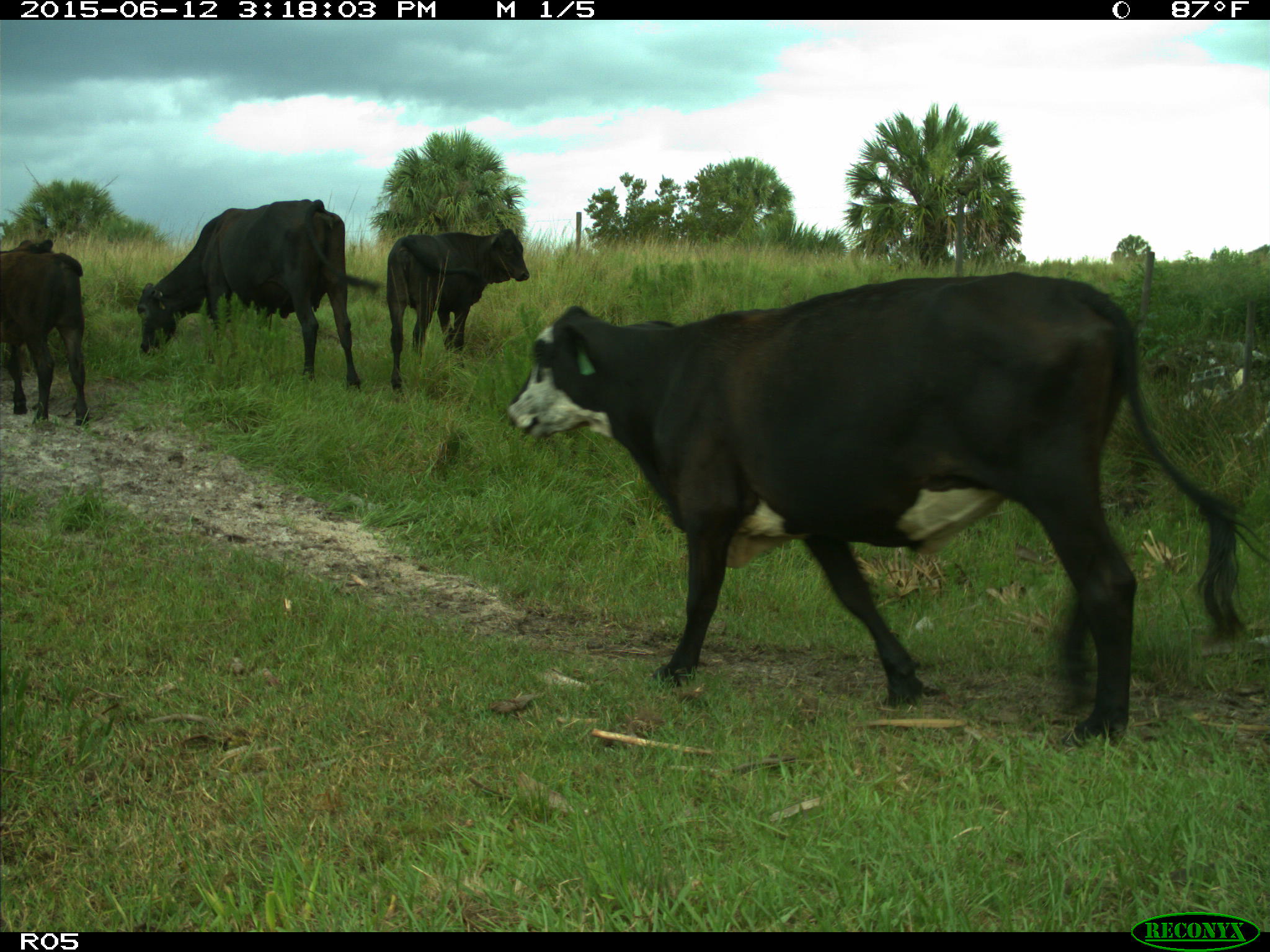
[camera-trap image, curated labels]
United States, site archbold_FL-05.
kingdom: Animalia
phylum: Chordata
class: Mammalia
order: Artiodactyla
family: Bovidae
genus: Bos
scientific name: Bos taurus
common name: domestic cow